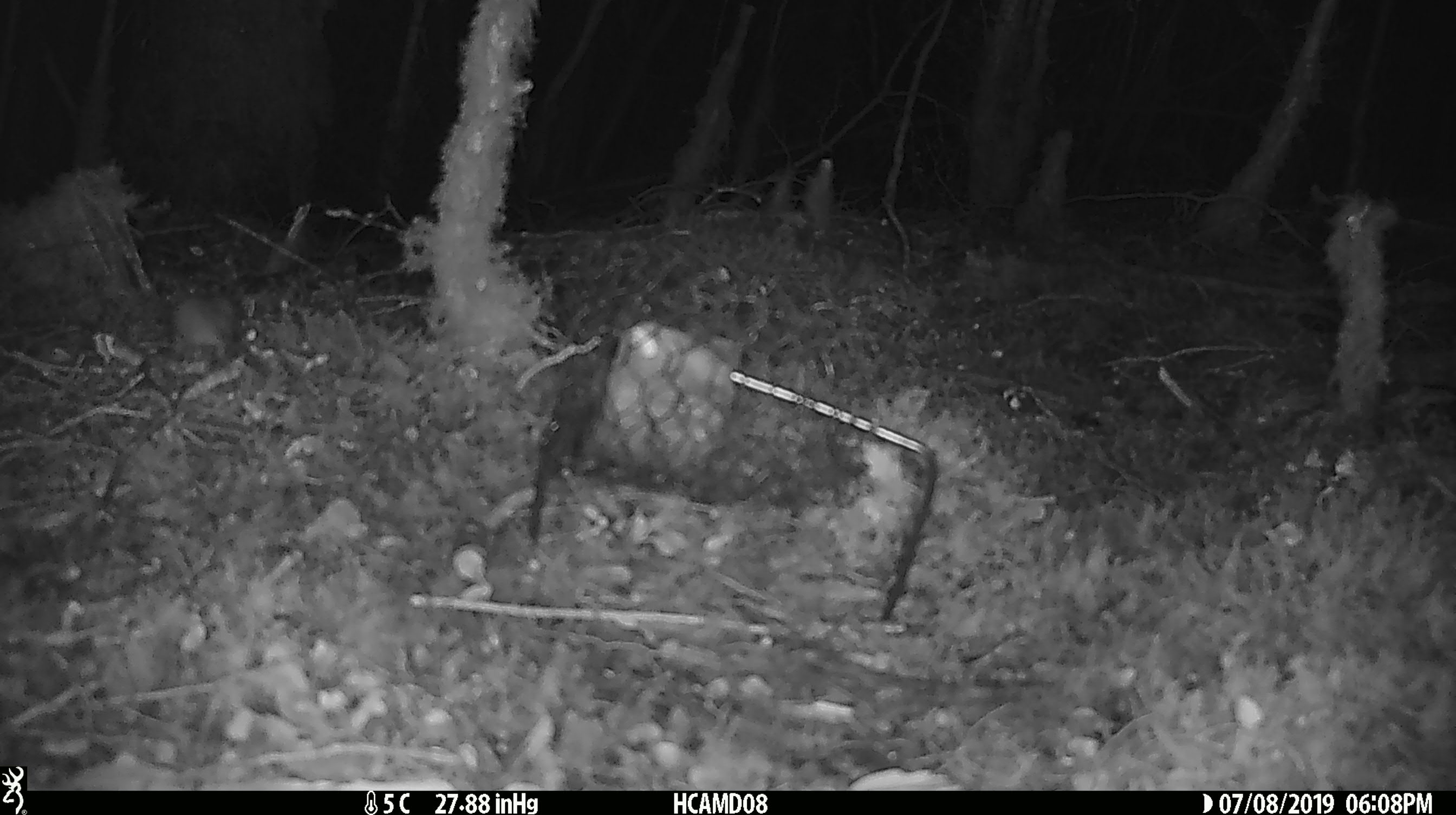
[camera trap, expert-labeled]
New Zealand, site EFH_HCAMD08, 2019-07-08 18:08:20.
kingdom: Animalia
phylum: Chordata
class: Mammalia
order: Rodentia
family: Muridae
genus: Mus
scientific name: Mus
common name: mouse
Mouse (Mus).